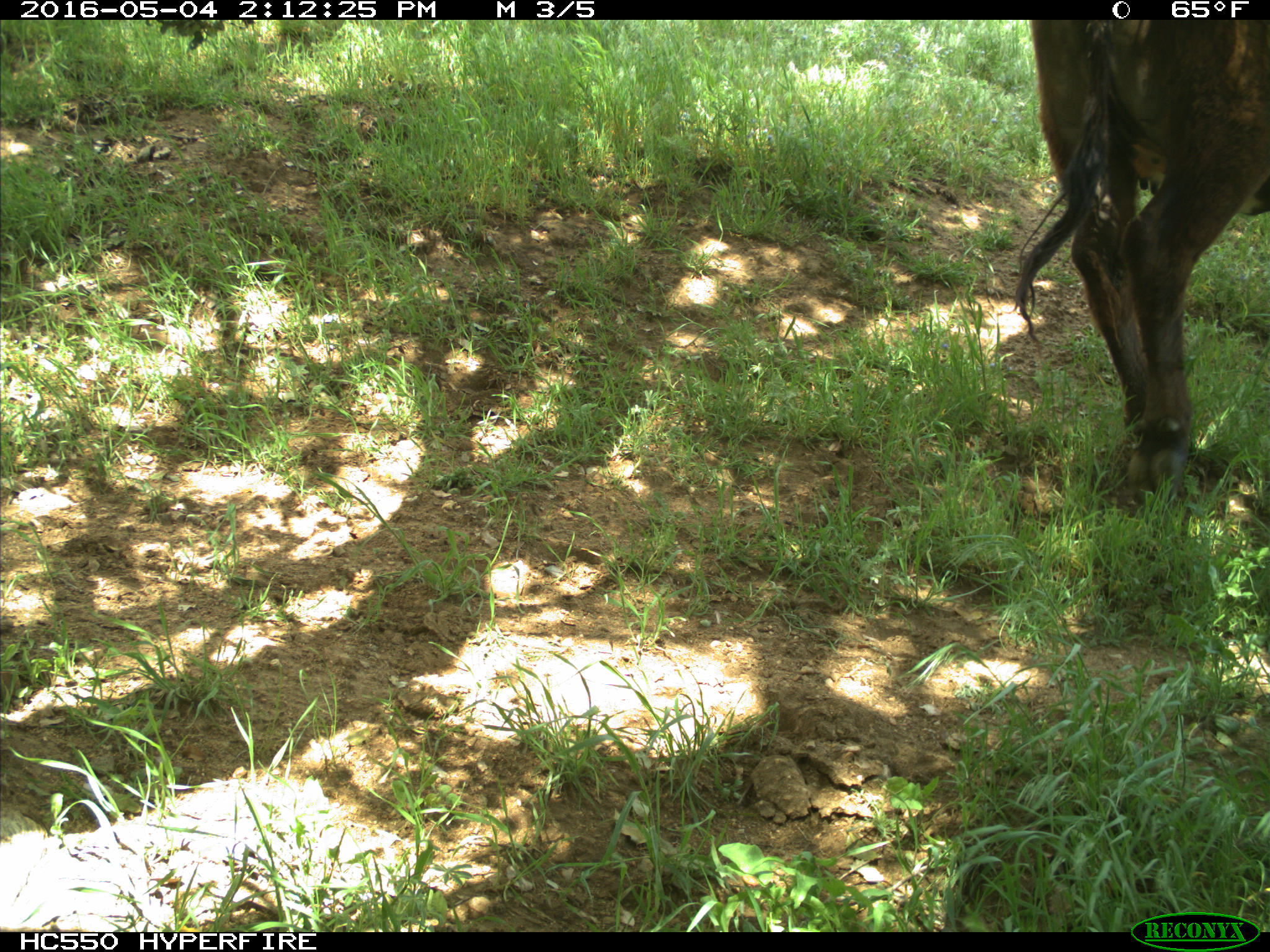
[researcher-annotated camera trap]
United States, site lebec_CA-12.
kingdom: Animalia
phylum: Chordata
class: Mammalia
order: Artiodactyla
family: Bovidae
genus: Bos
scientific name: Bos taurus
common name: domestic cow